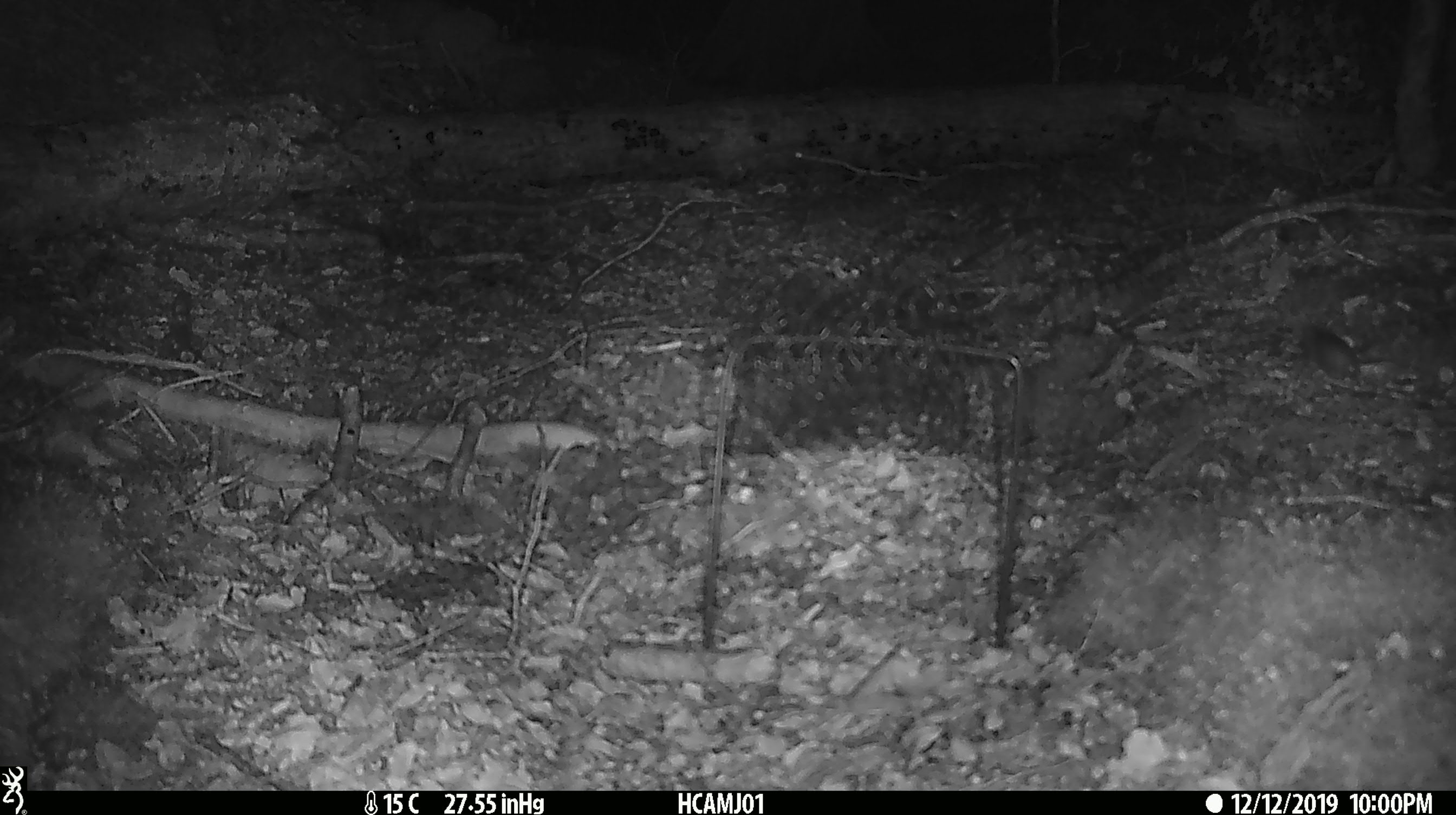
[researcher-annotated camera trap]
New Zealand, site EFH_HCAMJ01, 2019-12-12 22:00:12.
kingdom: Animalia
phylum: Chordata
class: Mammalia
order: Rodentia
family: Muridae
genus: Mus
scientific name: Mus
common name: mouse